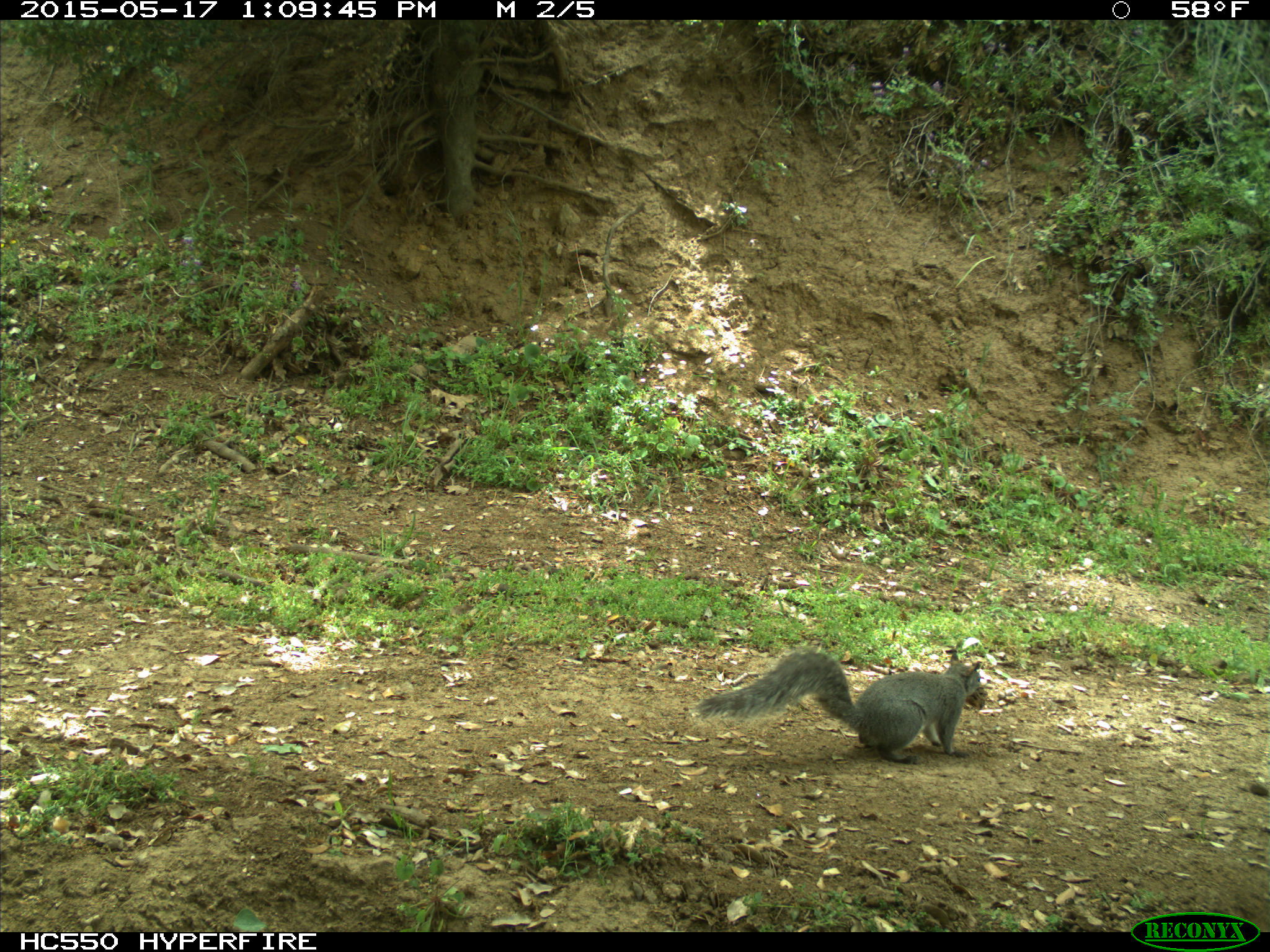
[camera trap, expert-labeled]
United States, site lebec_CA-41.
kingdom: Animalia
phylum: Chordata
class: Mammalia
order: Rodentia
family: Sciuridae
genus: Sciurus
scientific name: Sciurus carolinensis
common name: eastern gray squirrel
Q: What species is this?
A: Sciurus carolinensis (eastern gray squirrel).